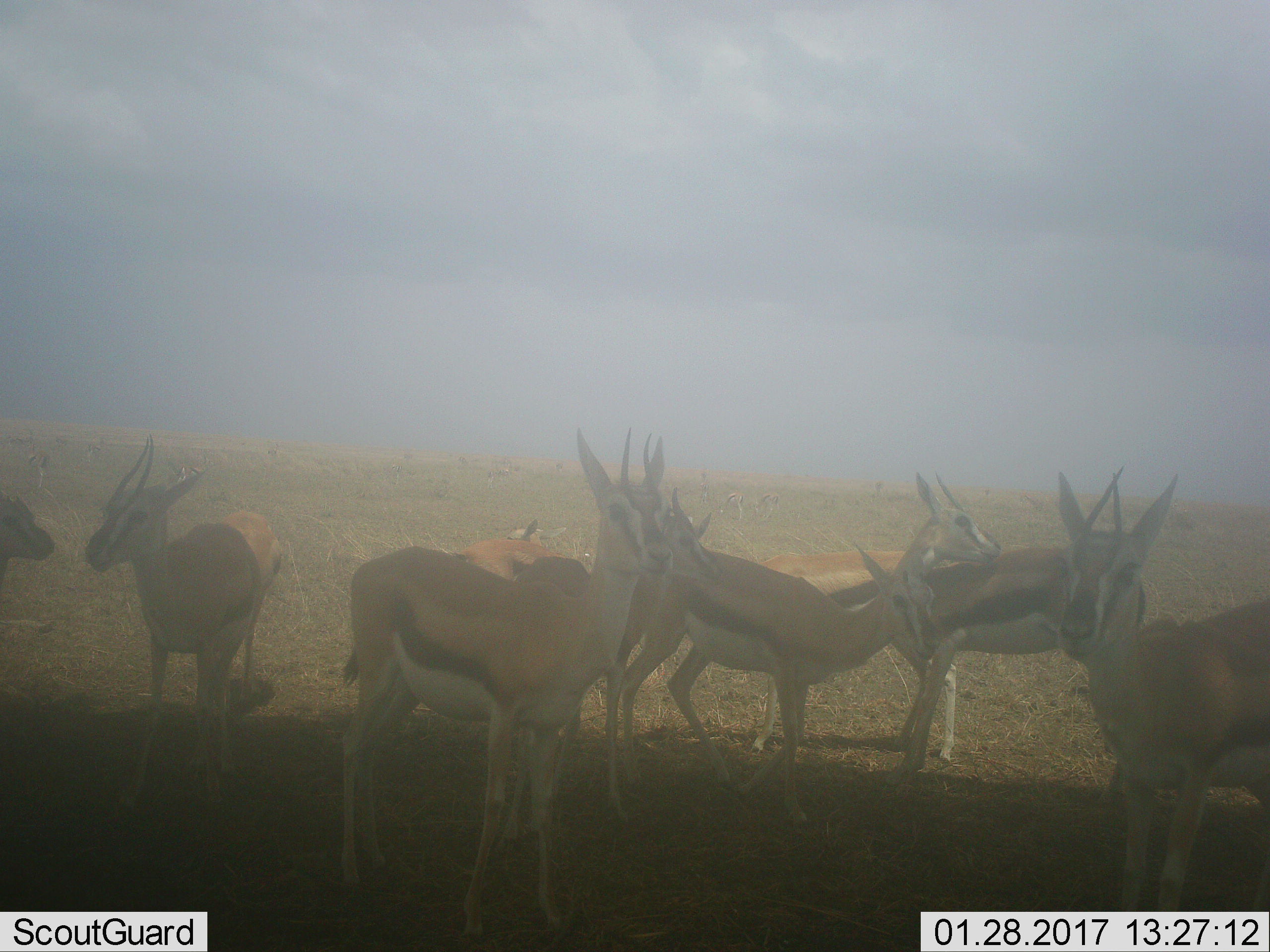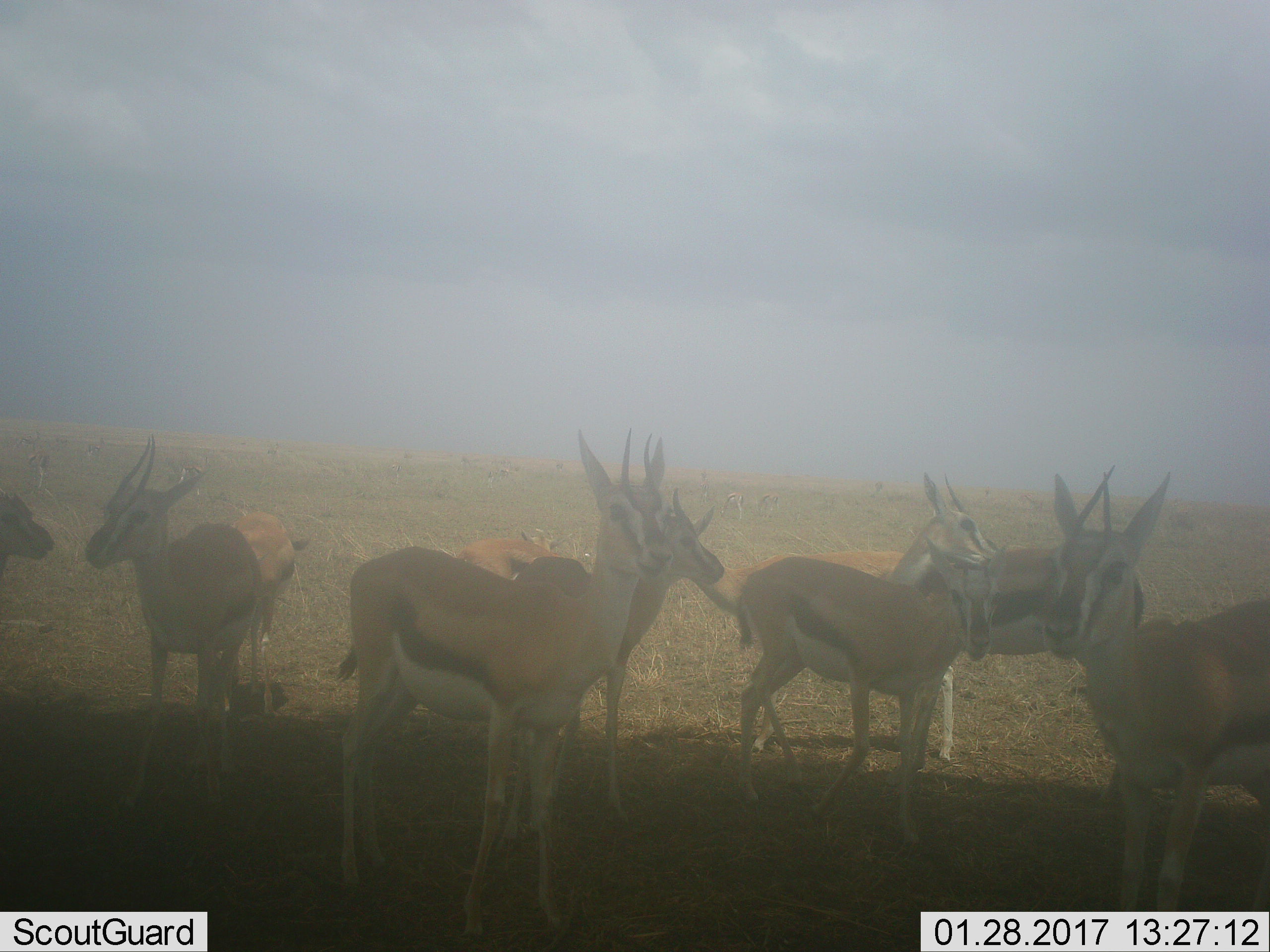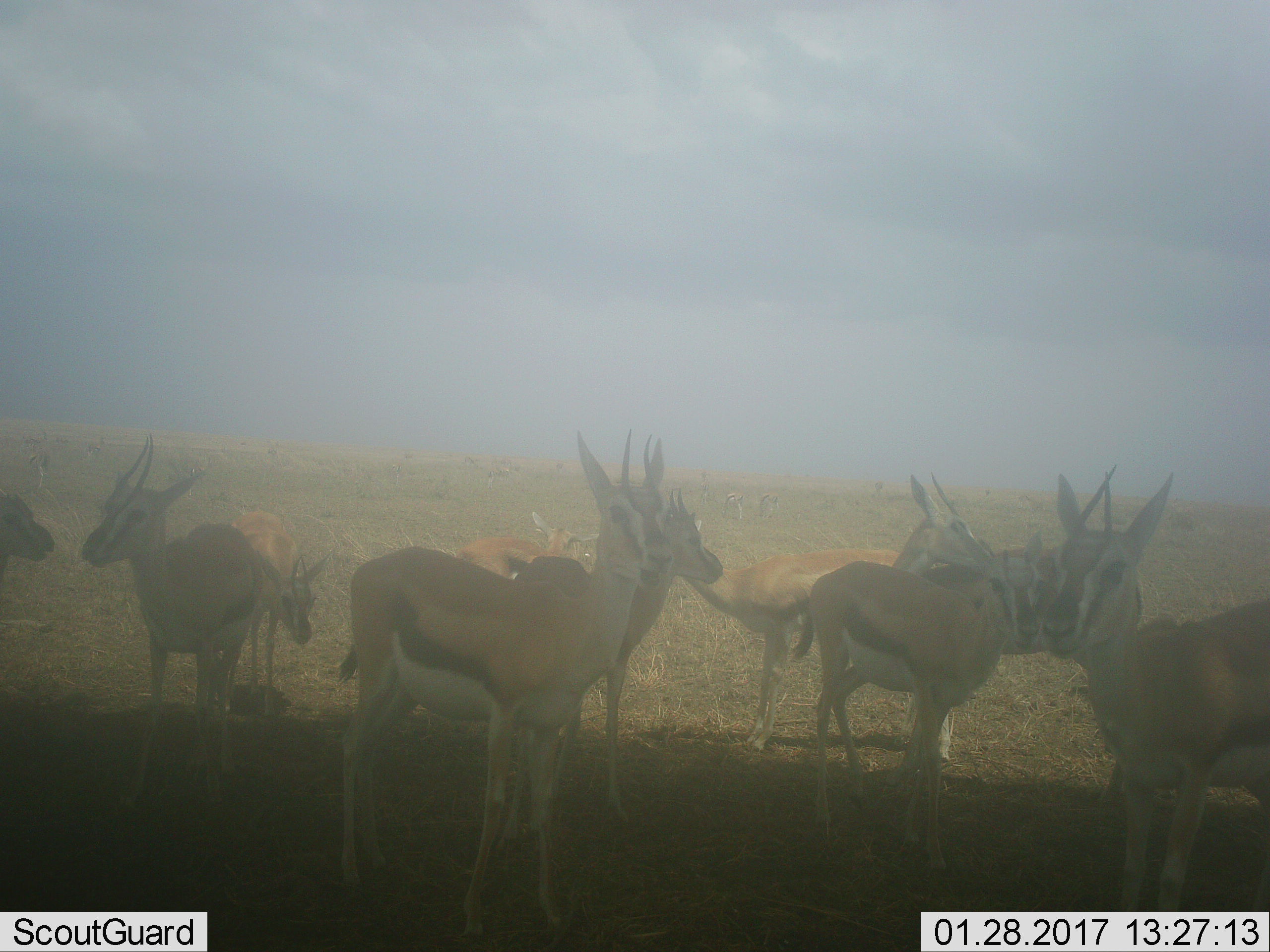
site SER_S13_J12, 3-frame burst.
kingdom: Animalia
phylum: Chordata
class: Mammalia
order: Artiodactyla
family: Bovidae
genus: Eudorcas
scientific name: Eudorcas thomsonii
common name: thomson's gazelle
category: gazellethomsons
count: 10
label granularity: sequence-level